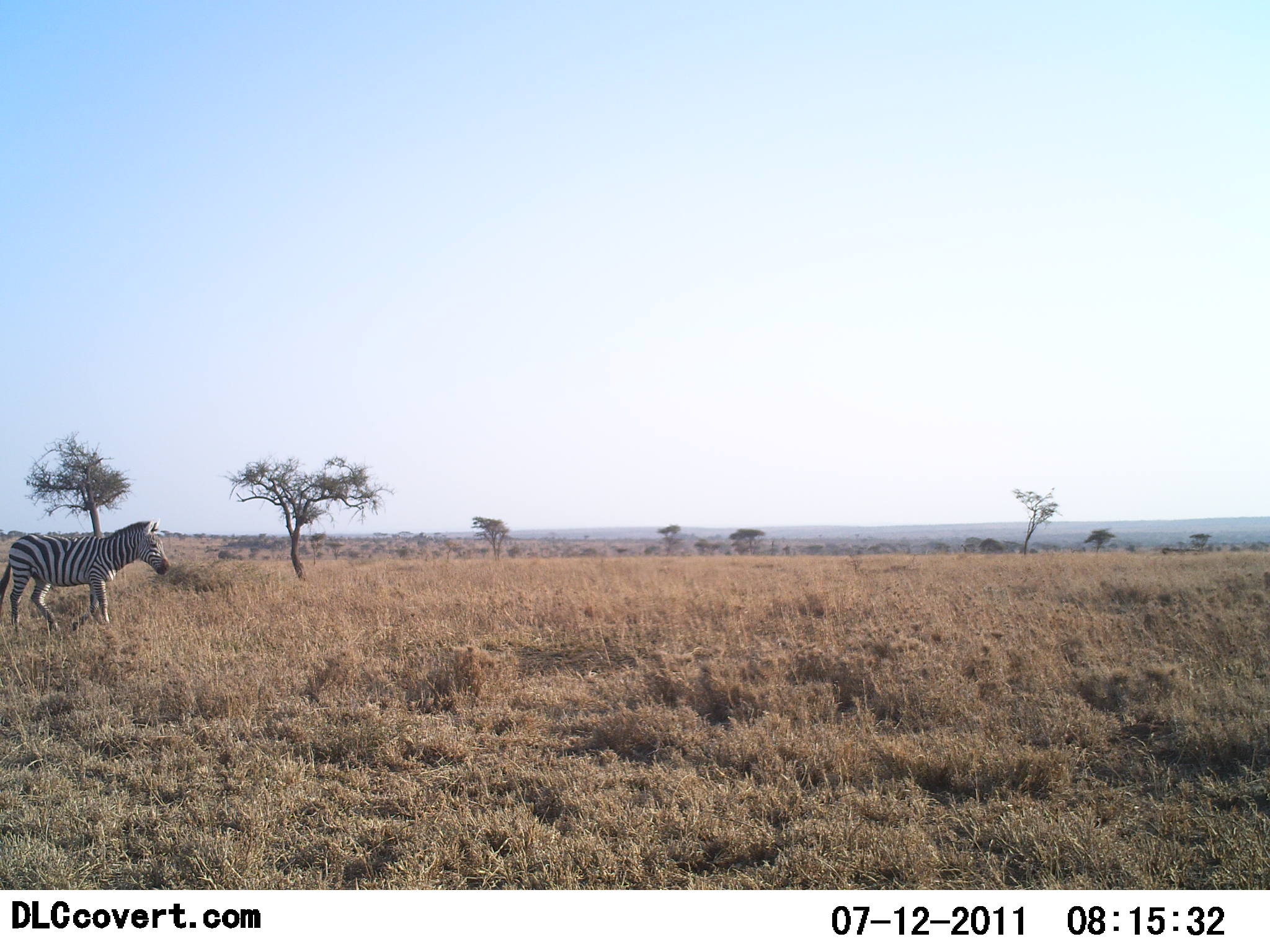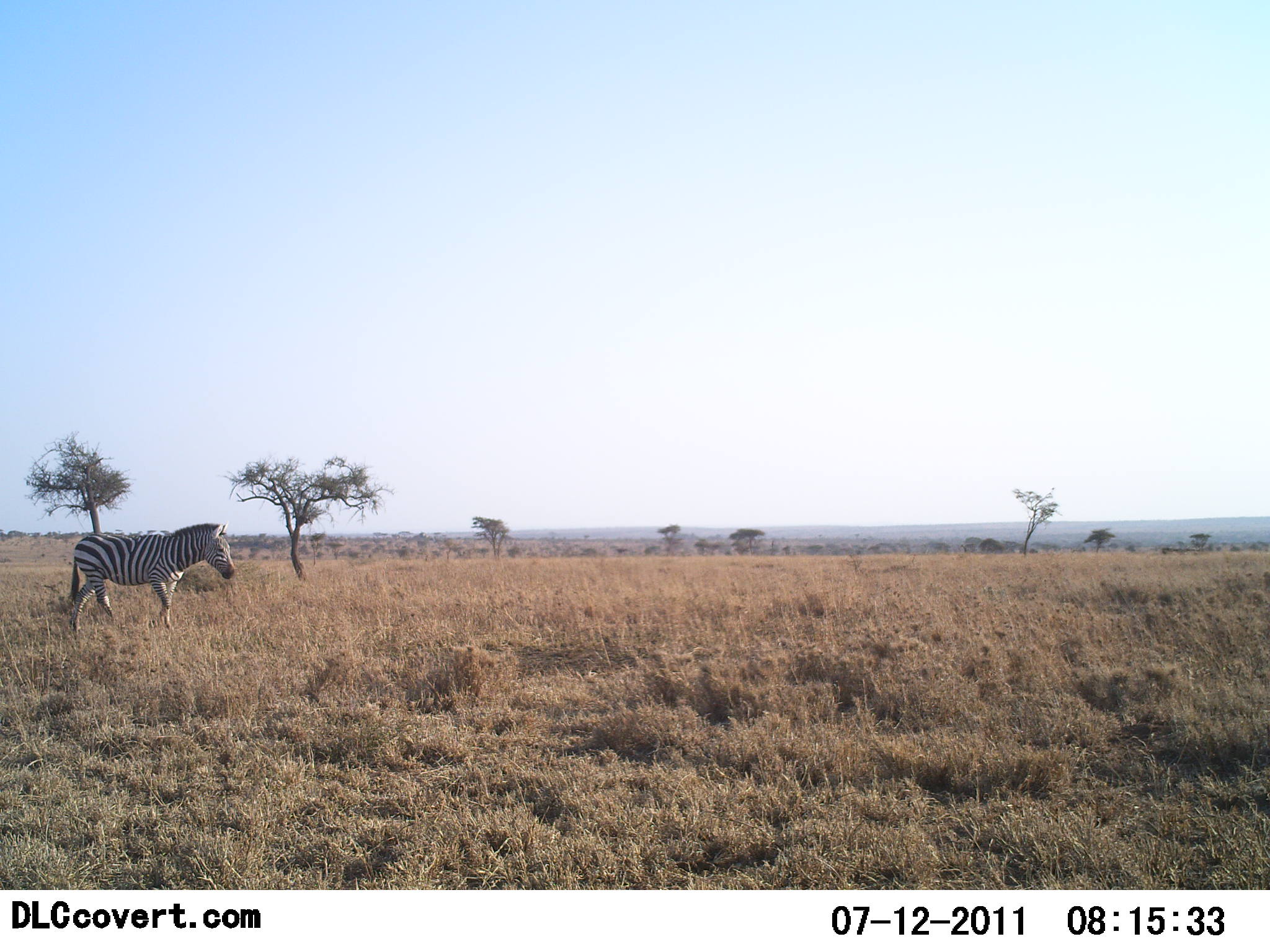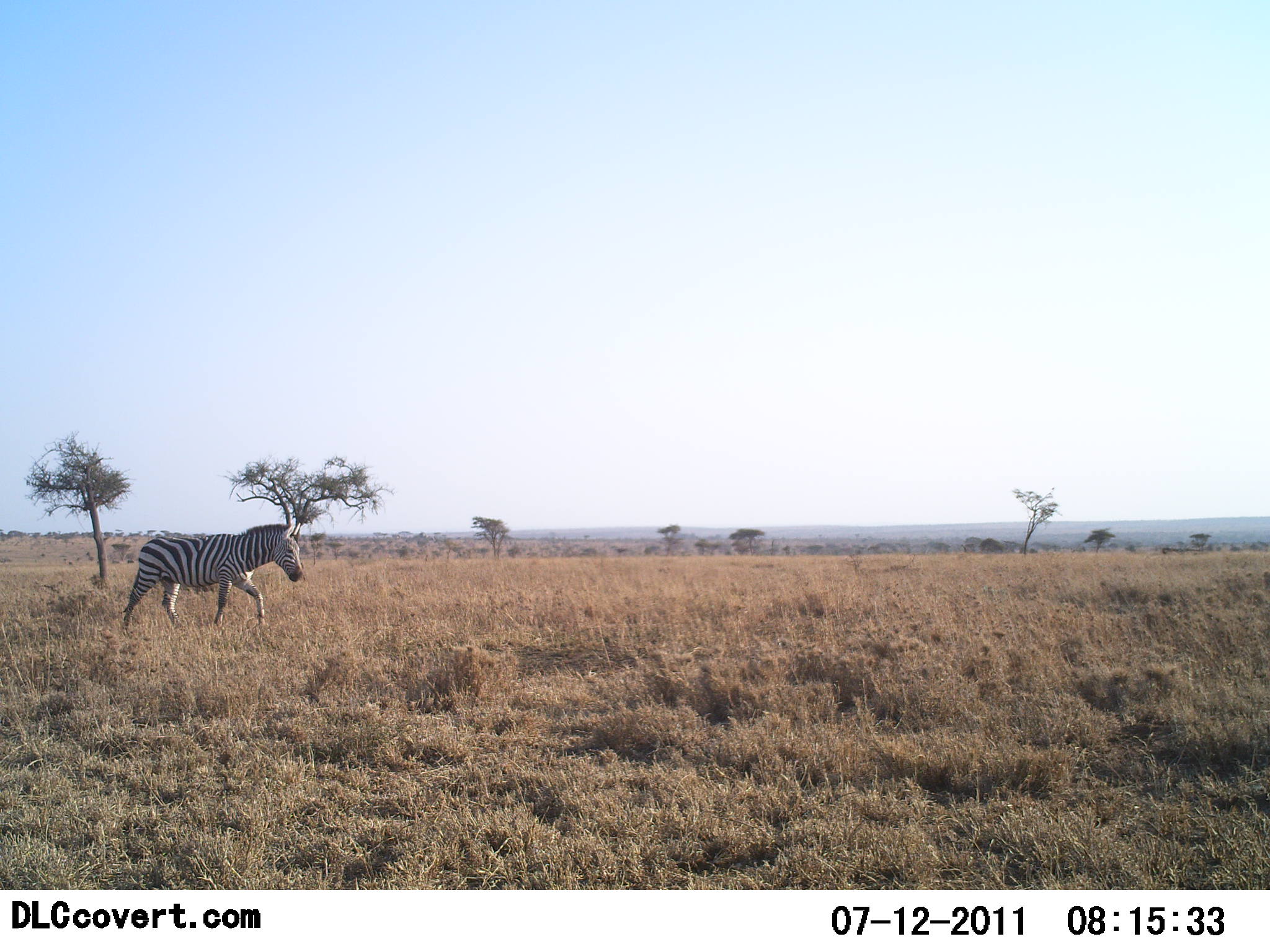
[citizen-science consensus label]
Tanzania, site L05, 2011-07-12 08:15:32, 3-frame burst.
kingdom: Animalia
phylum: Chordata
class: Mammalia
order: Perissodactyla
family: Equidae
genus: Equus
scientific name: Equus quagga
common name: plains zebra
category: zebra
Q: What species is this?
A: Zebra (plains zebra) (Equus quagga).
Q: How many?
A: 1.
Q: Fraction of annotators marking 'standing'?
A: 0%.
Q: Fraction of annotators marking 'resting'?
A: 10%.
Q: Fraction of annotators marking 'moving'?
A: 90%.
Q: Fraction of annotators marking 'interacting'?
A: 0%.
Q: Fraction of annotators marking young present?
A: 0%.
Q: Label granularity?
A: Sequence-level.